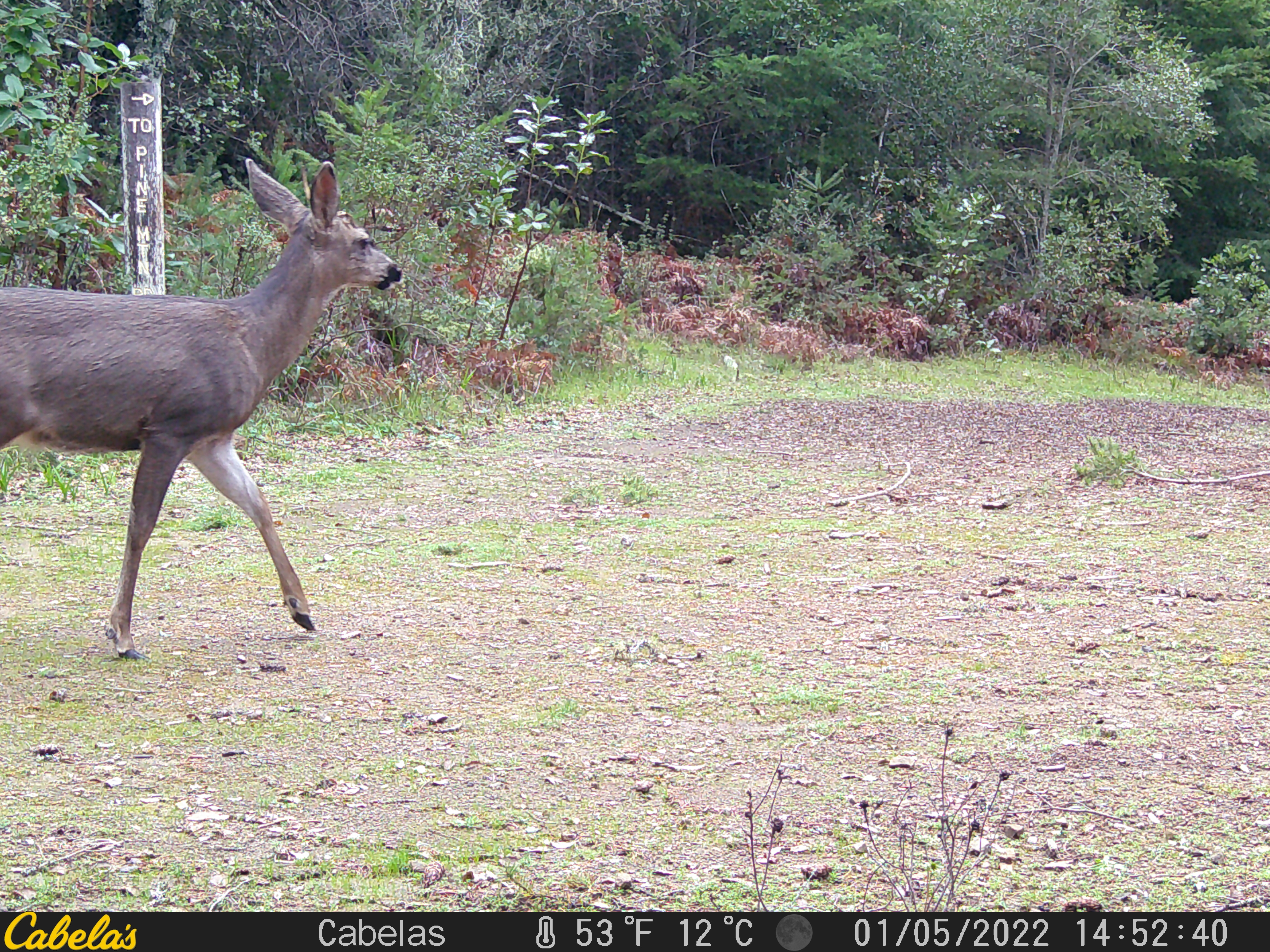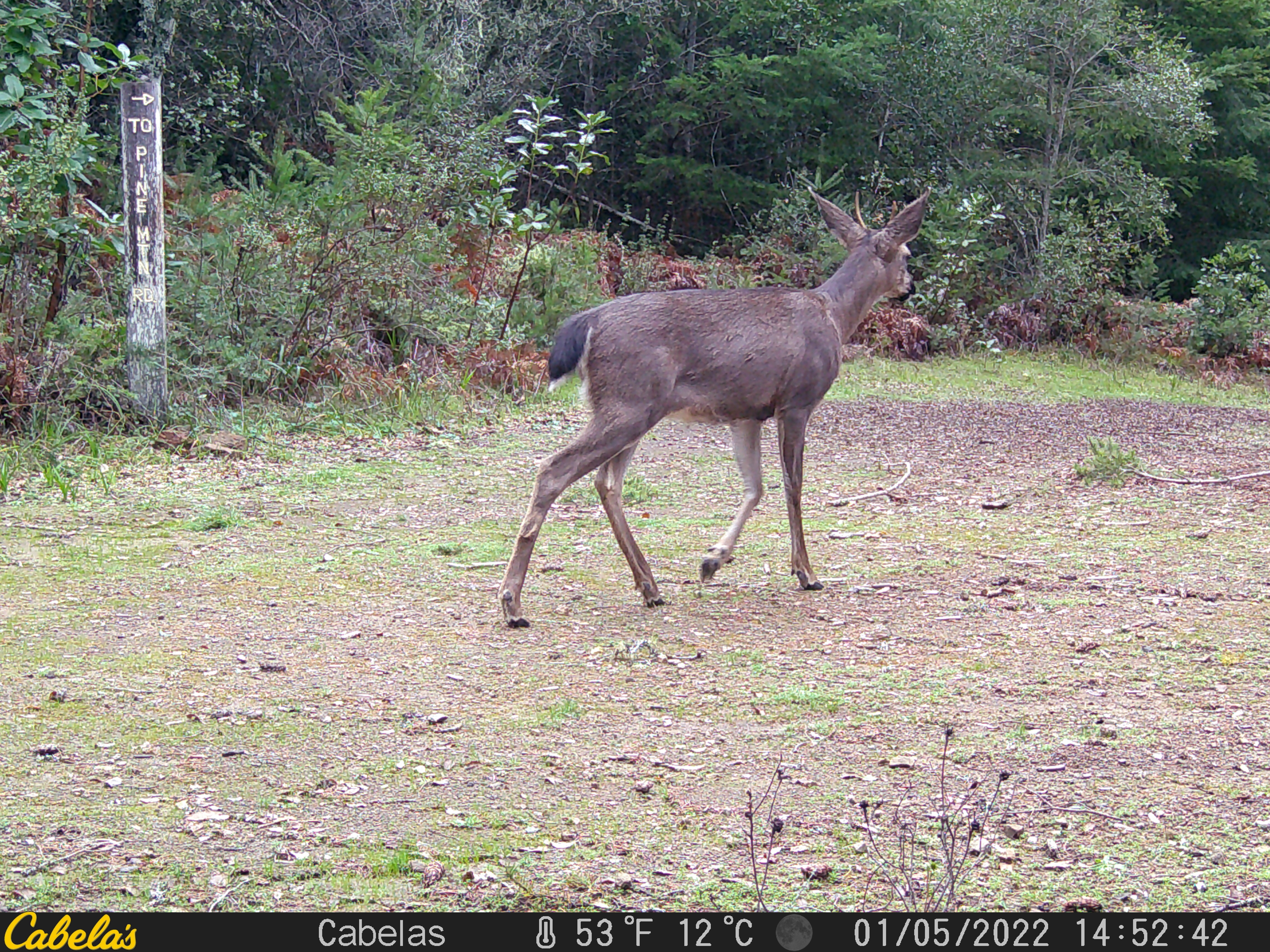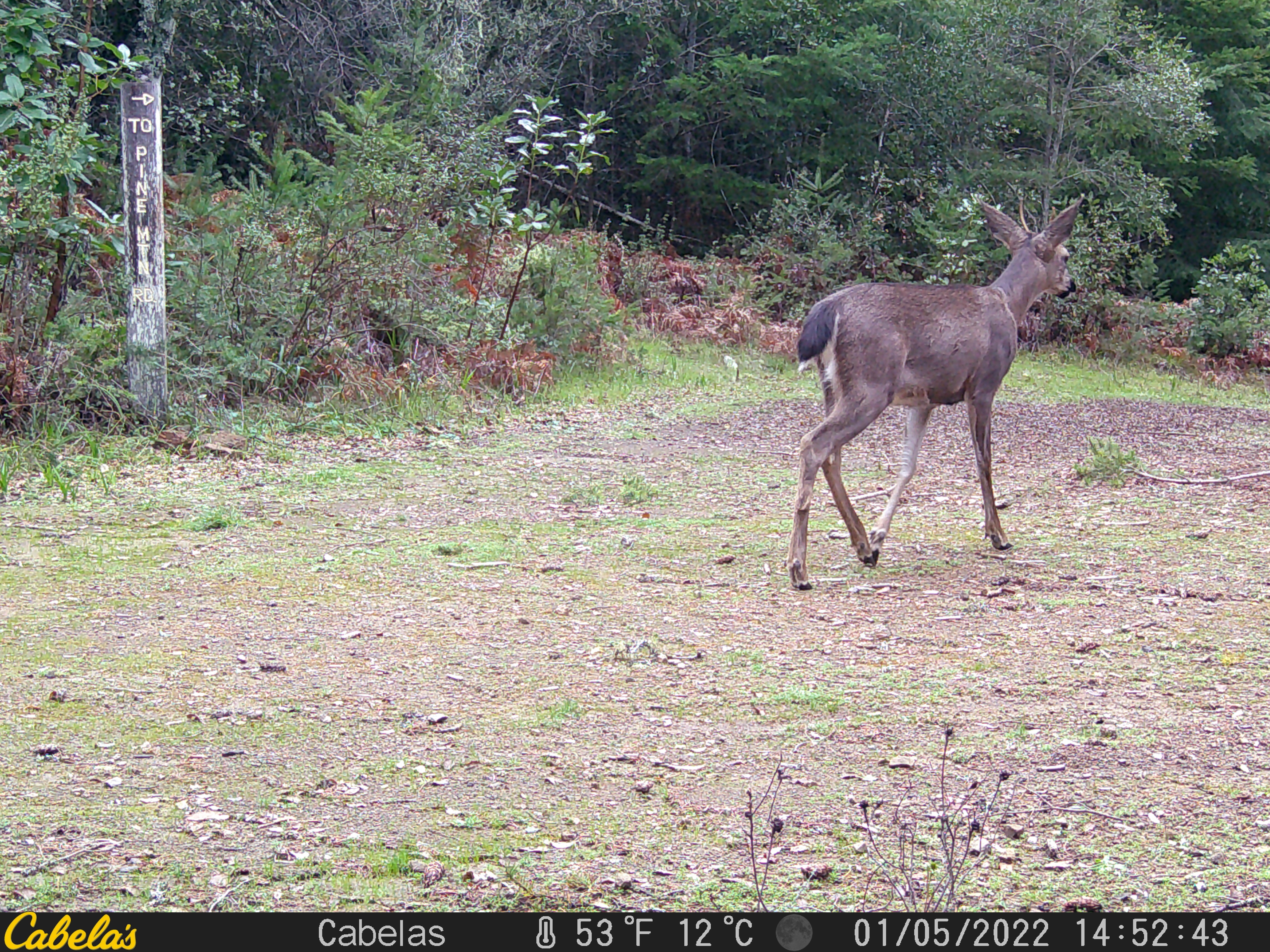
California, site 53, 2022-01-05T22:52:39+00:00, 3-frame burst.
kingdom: Animalia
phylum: Chordata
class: Mammalia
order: Artiodactyla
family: Cervidae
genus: Odocoileus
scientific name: Odocoileus hemionus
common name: mule deer